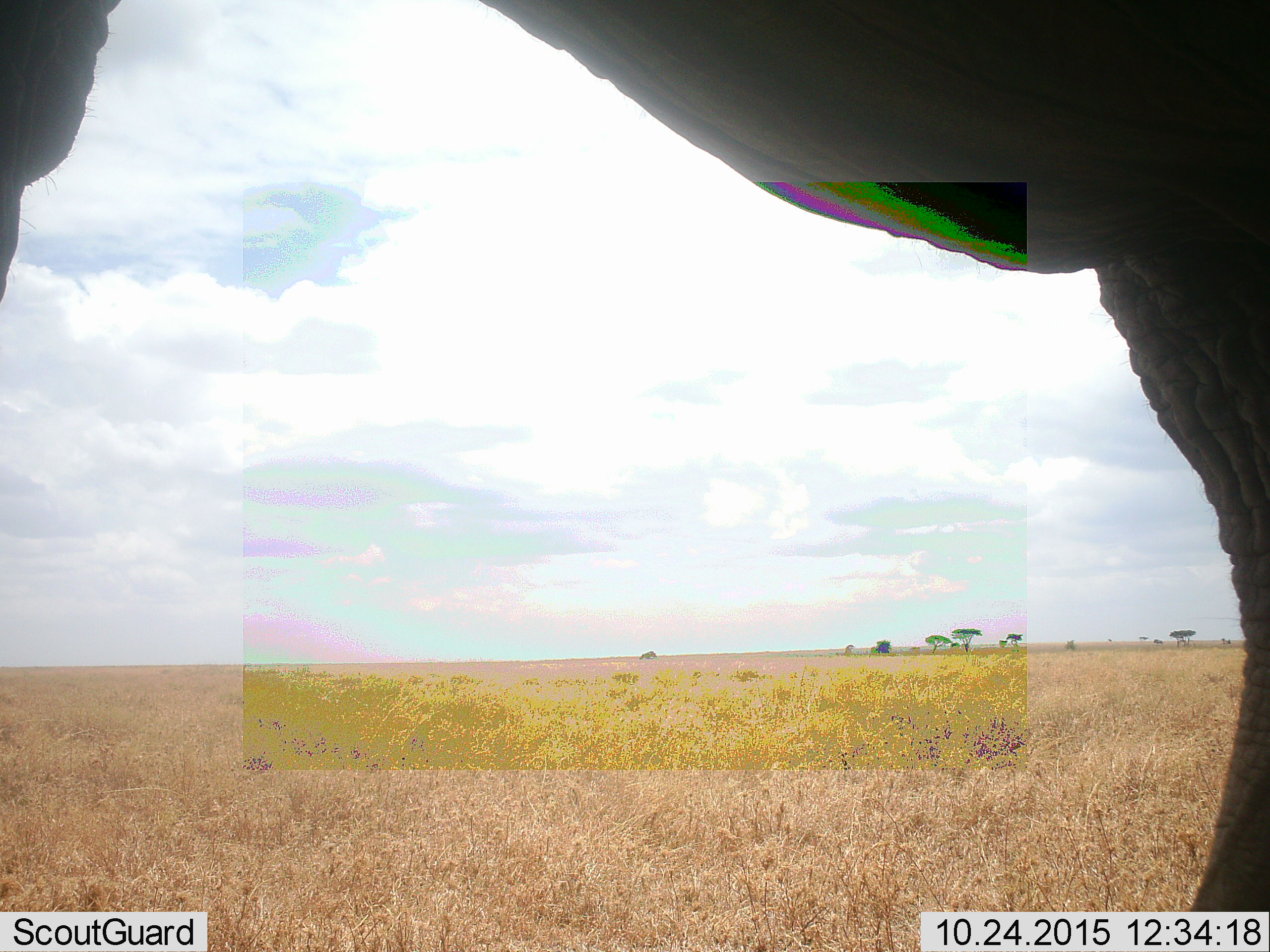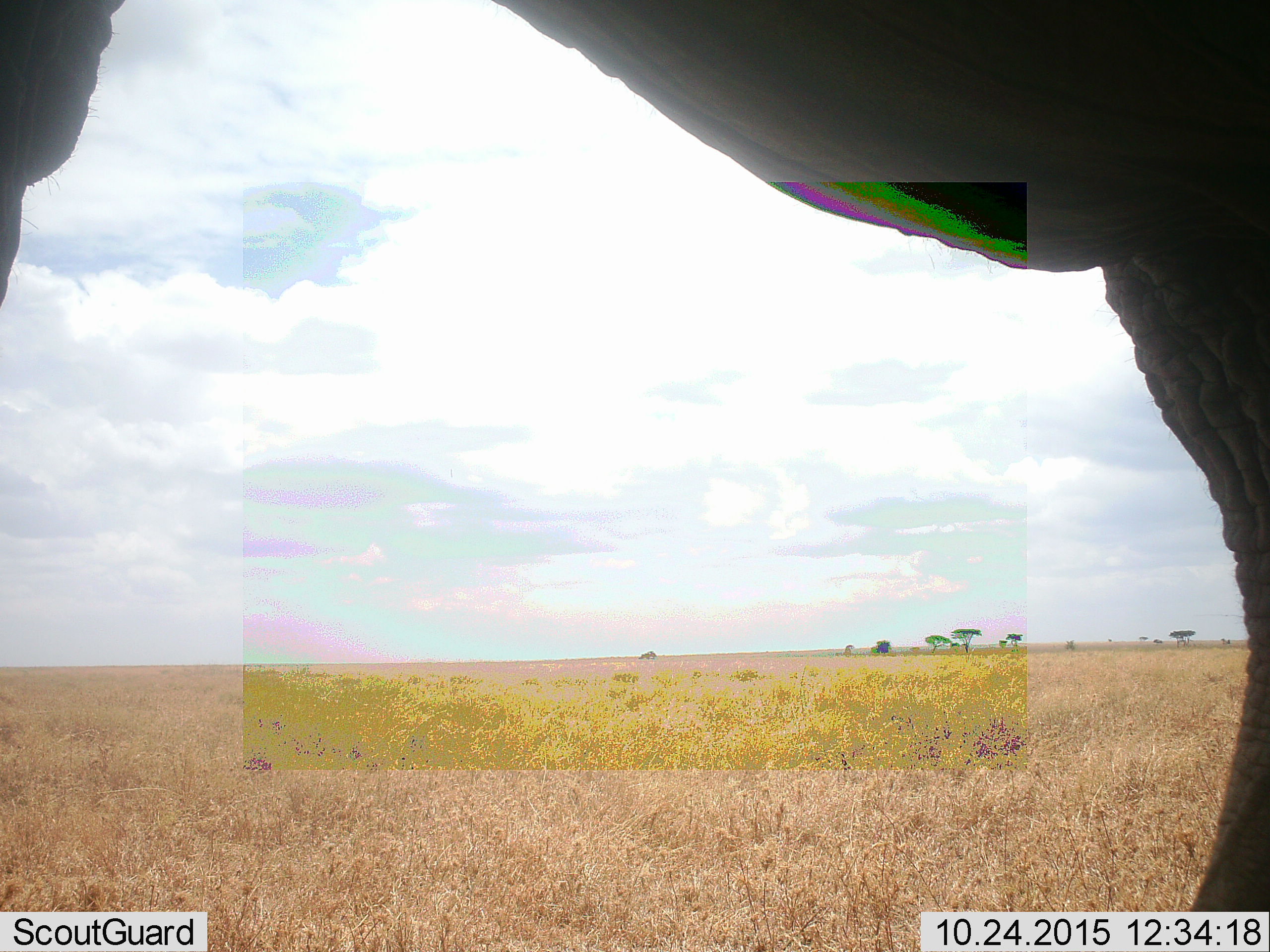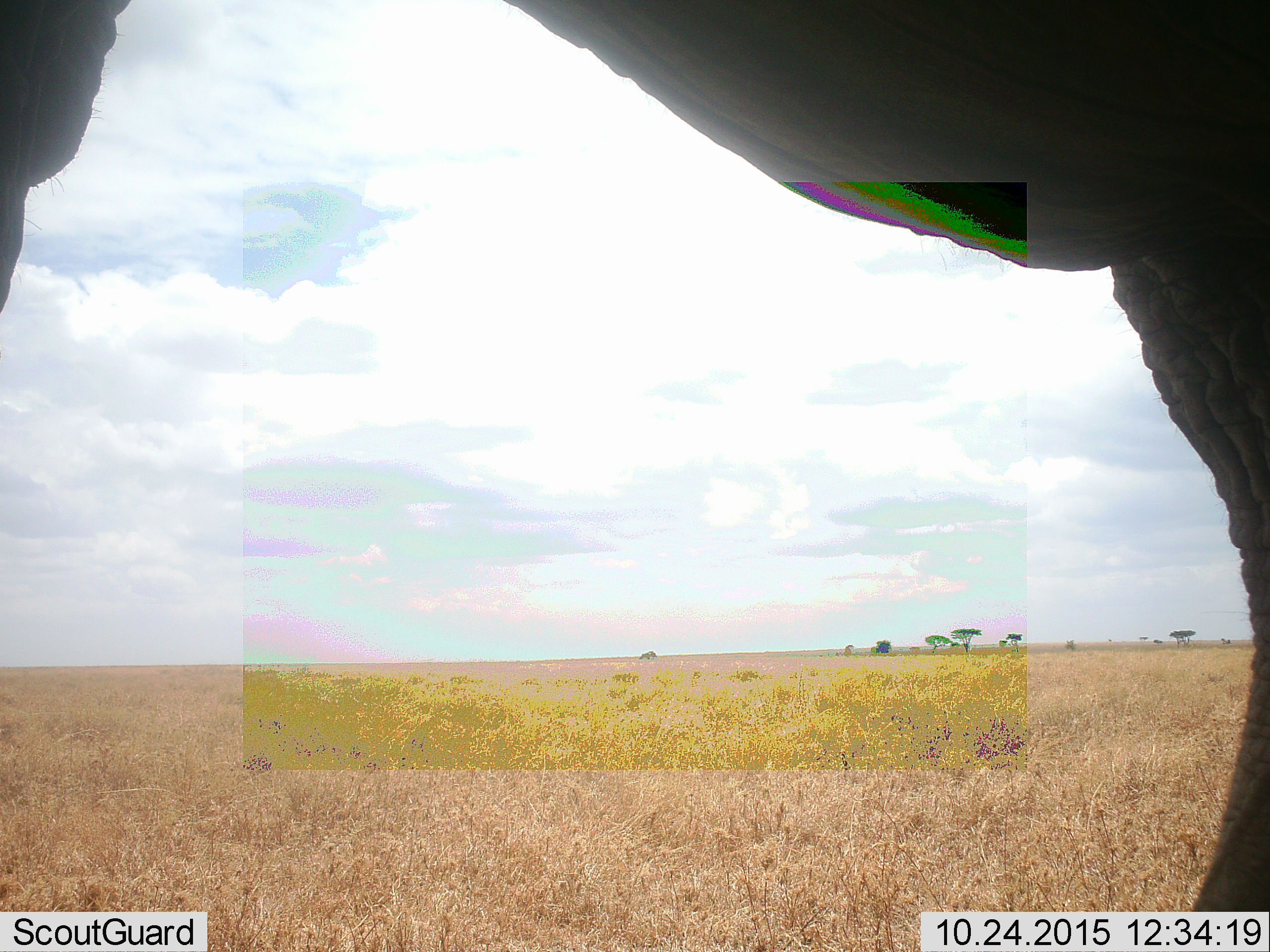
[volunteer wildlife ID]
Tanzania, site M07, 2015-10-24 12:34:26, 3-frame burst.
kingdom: Animalia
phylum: Chordata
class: Mammalia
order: Proboscidea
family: Elephantidae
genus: Loxodonta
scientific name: Loxodonta africana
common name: african bush elephant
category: elephant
Elephant (african bush elephant) (Loxodonta africana), count 1. Behavior (volunteer vote fractions): standing 100%, resting 0%, moving 0%, interacting 0%. Young present (vote fraction): 0%. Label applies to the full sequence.